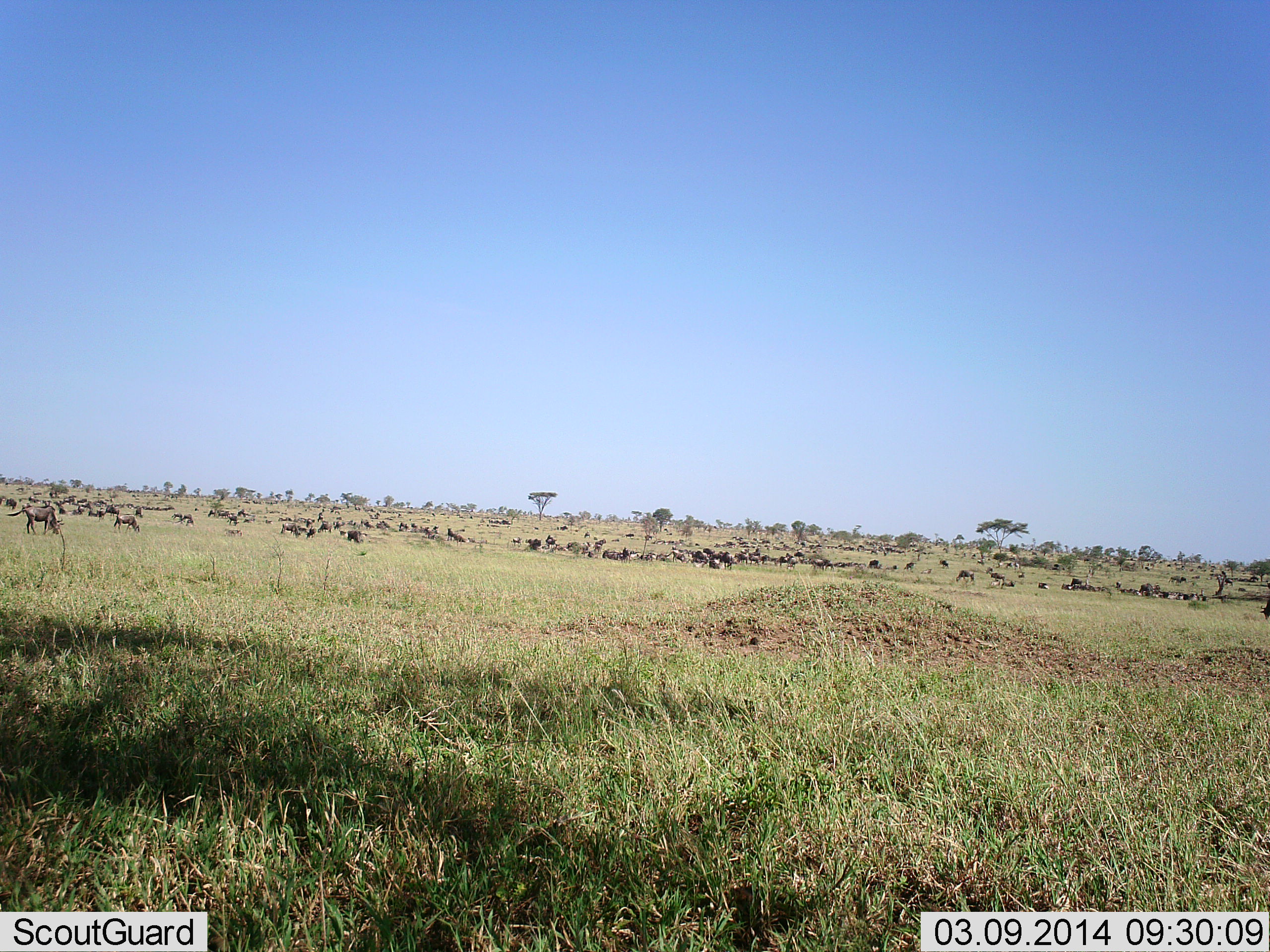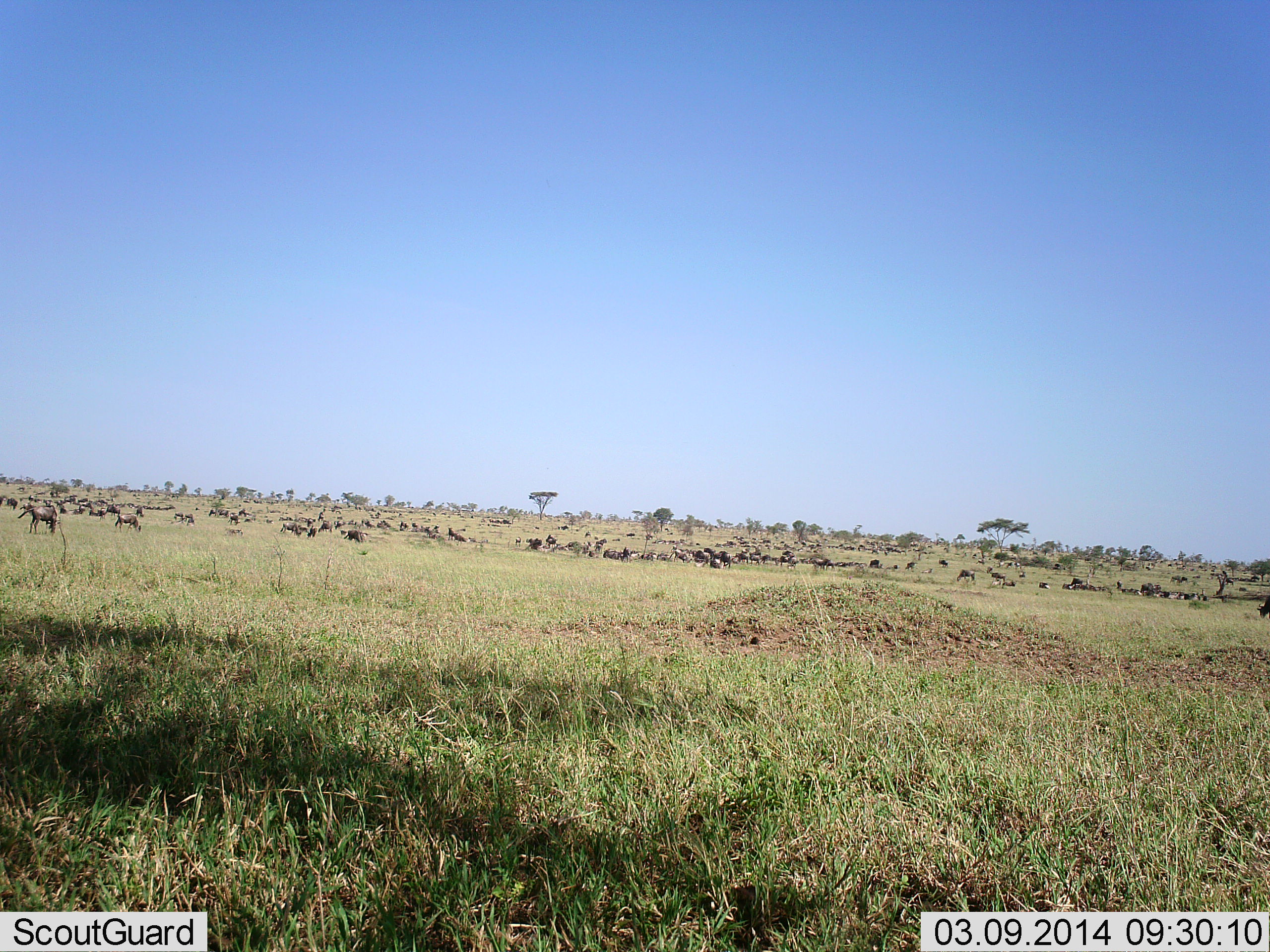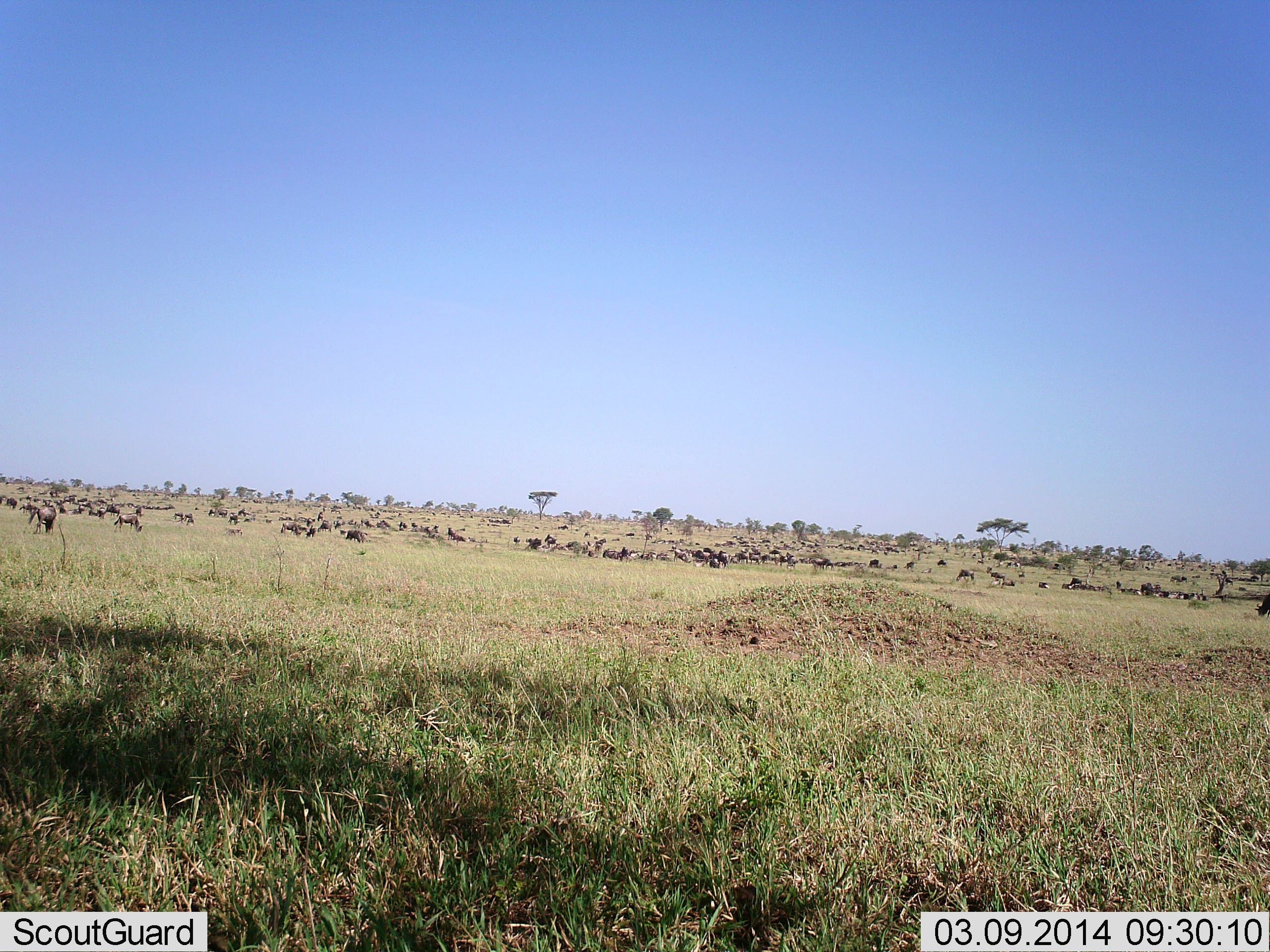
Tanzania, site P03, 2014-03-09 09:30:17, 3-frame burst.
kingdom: Animalia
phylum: Chordata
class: Mammalia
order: Artiodactyla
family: Bovidae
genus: Connochaetes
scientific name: Connochaetes taurinus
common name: blue wildebeest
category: wildebeest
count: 51+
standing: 60%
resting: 20%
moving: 30%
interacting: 10%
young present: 0%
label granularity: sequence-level